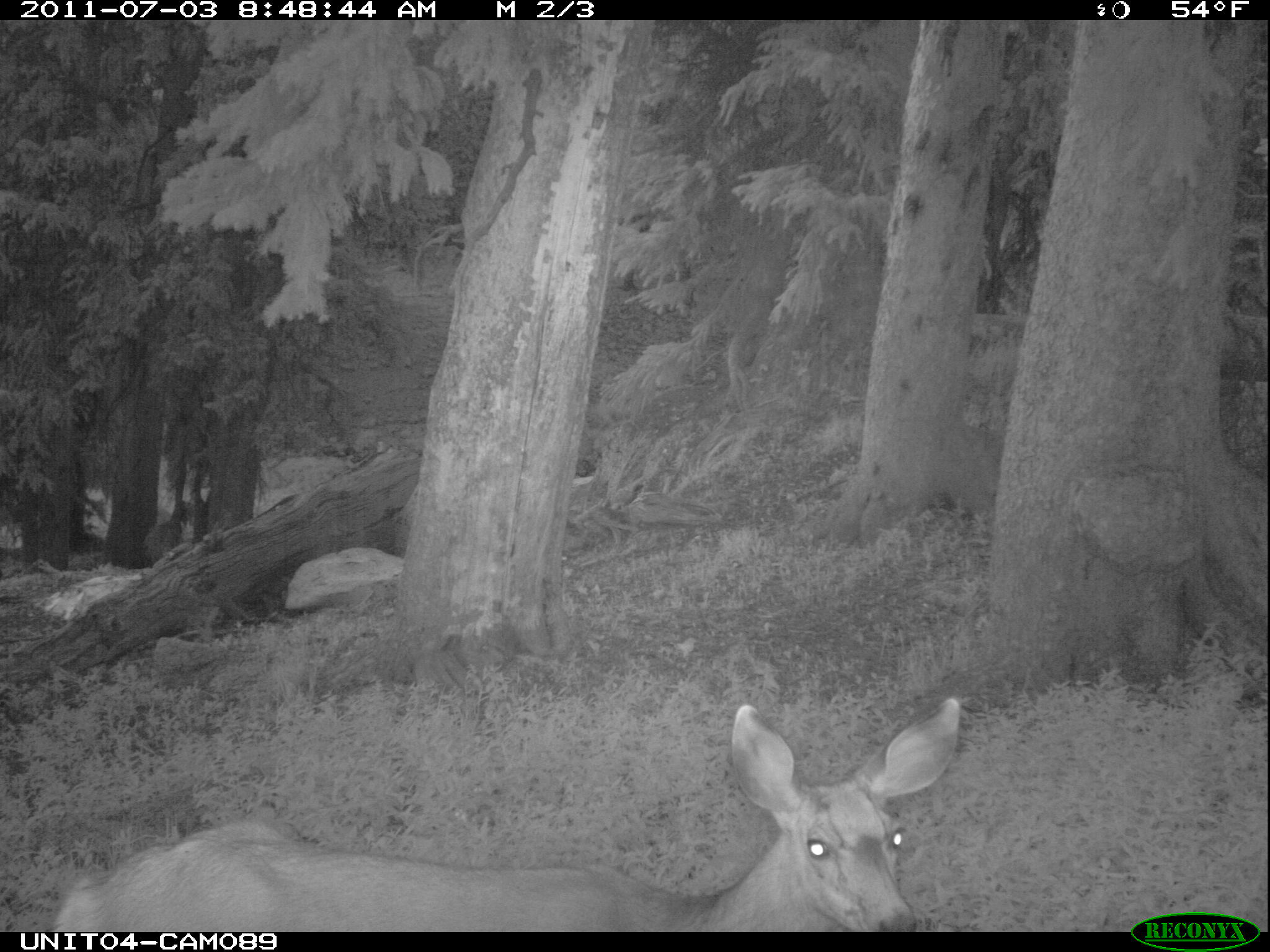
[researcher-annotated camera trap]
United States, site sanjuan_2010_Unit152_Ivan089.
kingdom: Animalia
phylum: Chordata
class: Mammalia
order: Artiodactyla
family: Cervidae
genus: Odocoileus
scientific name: Odocoileus hemionus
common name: mule deer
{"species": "Odocoileus hemionus (mule deer)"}